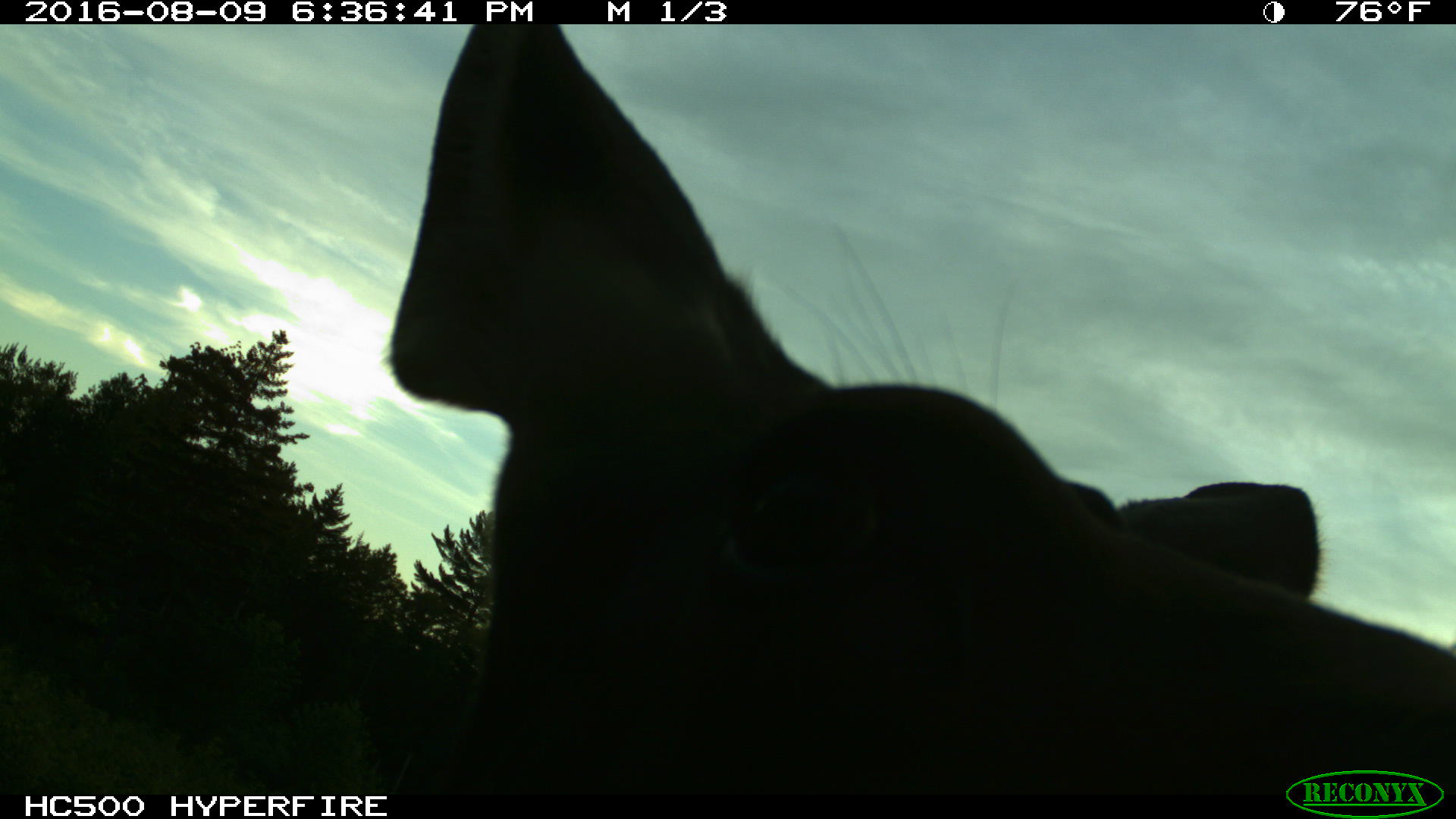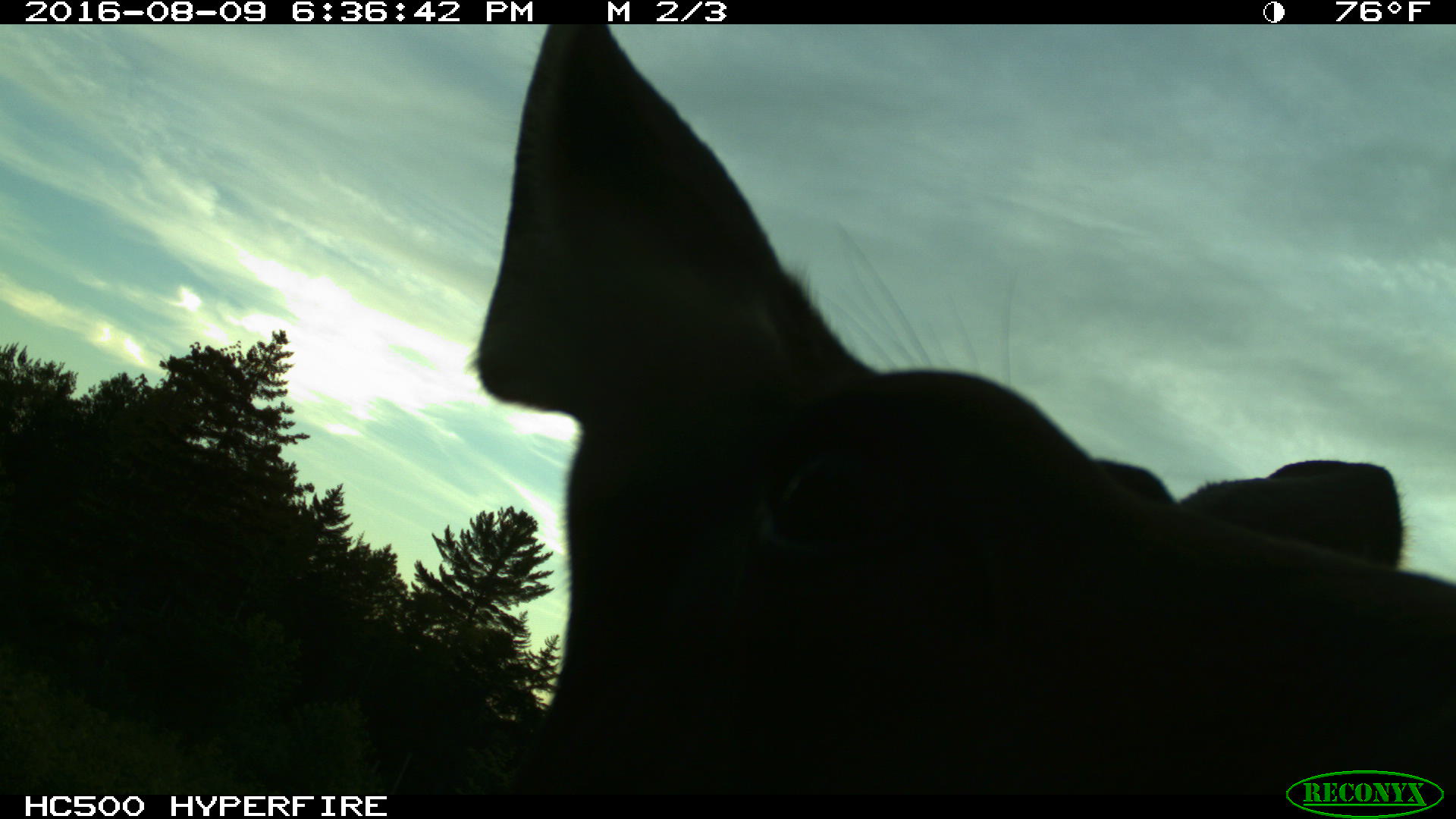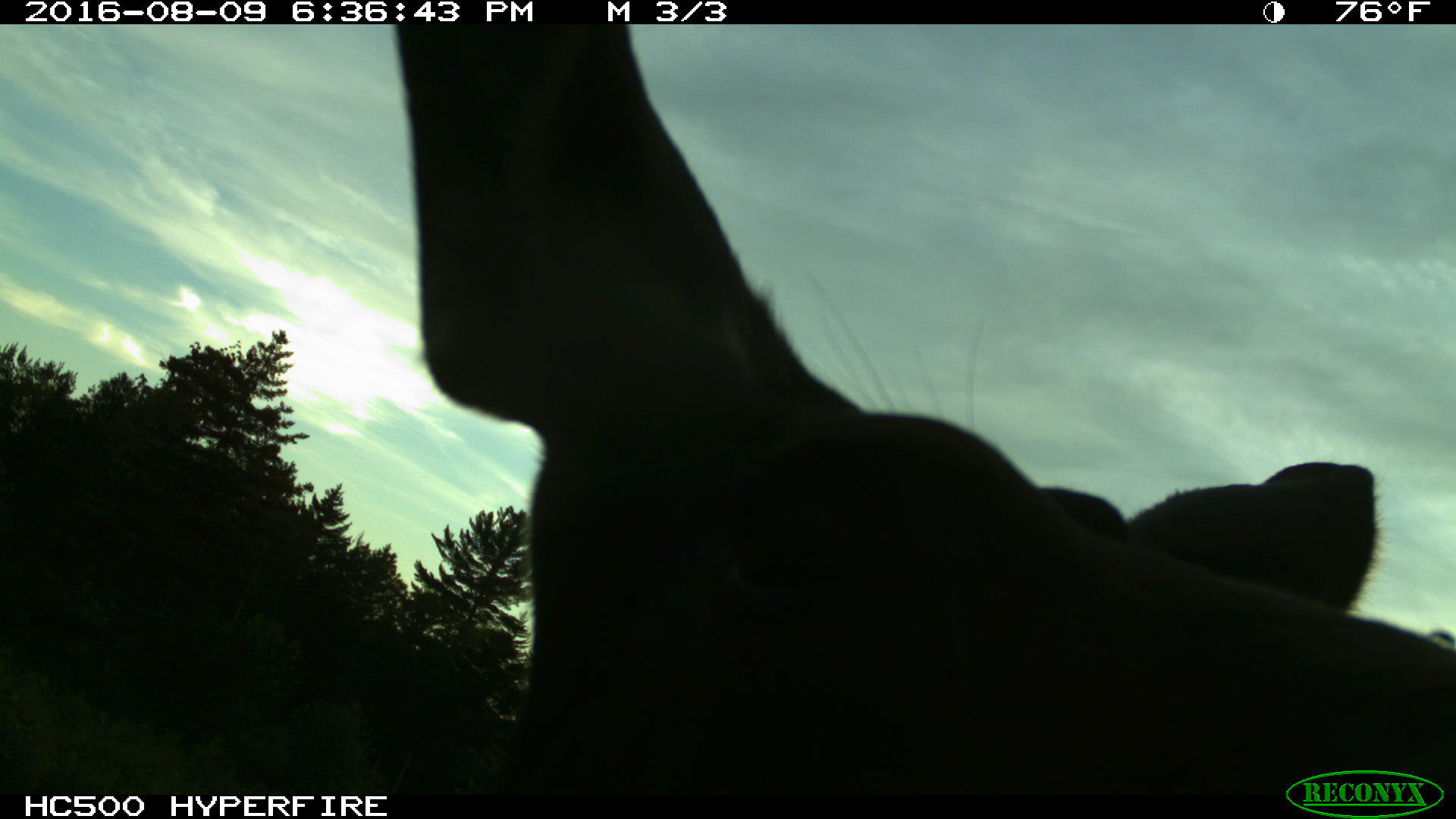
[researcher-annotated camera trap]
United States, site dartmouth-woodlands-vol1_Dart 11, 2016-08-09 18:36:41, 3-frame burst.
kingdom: Animalia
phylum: Chordata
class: Mammalia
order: Artiodactyla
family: Cervidae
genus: Alces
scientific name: Alces alces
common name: moose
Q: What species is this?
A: Moose (Alces alces).